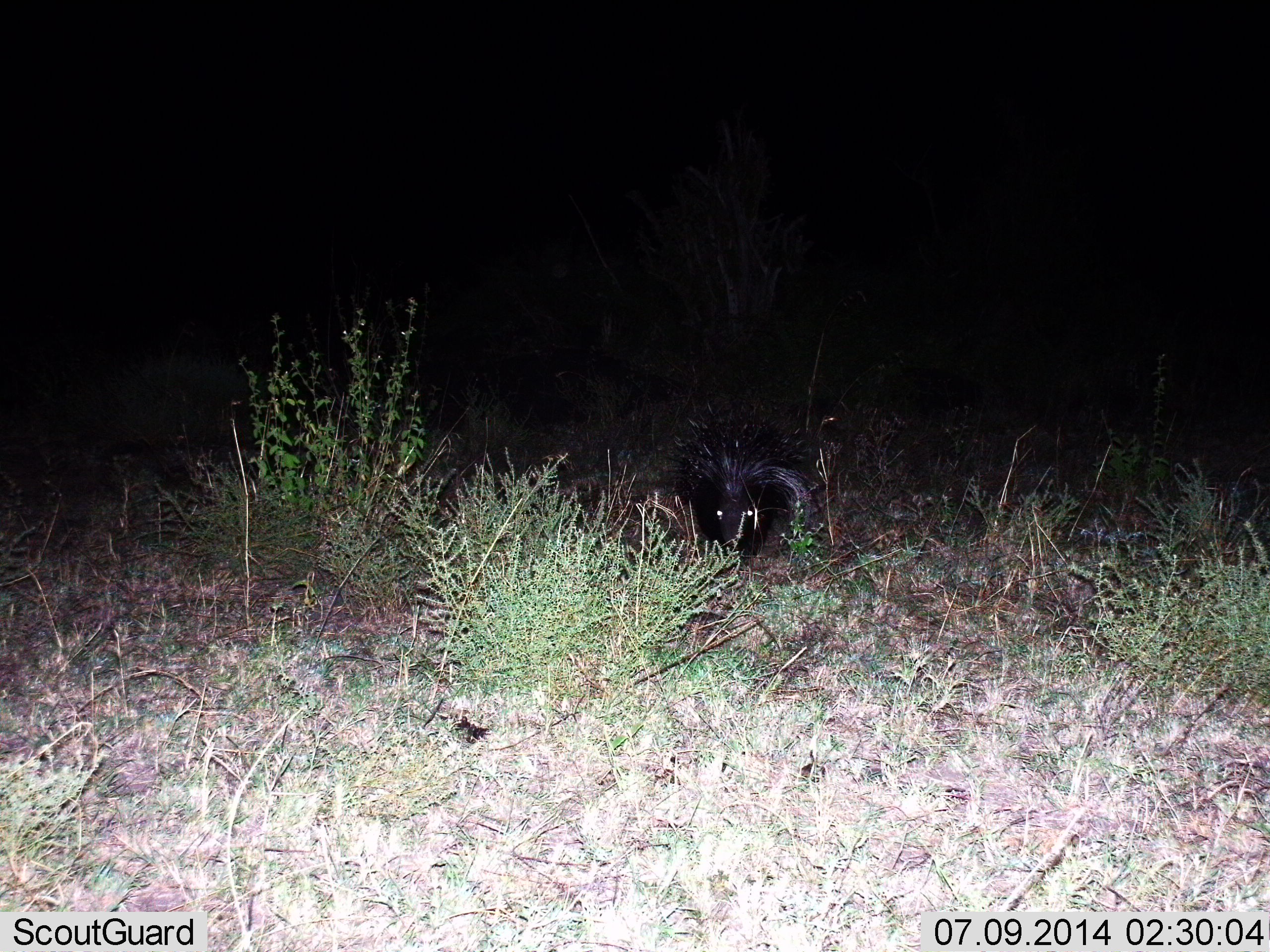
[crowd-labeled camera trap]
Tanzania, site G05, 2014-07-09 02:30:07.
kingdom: Animalia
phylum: Chordata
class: Mammalia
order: Rodentia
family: Hystricidae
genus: Hystrix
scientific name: Hystrix cristata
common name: crested porcupine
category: porcupine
Porcupine (crested porcupine) (Hystrix cristata), count 1. Behavior (volunteer vote fractions): standing 60%, resting 0%, moving 30%, interacting 0%. Young present (vote fraction): 0%. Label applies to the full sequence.